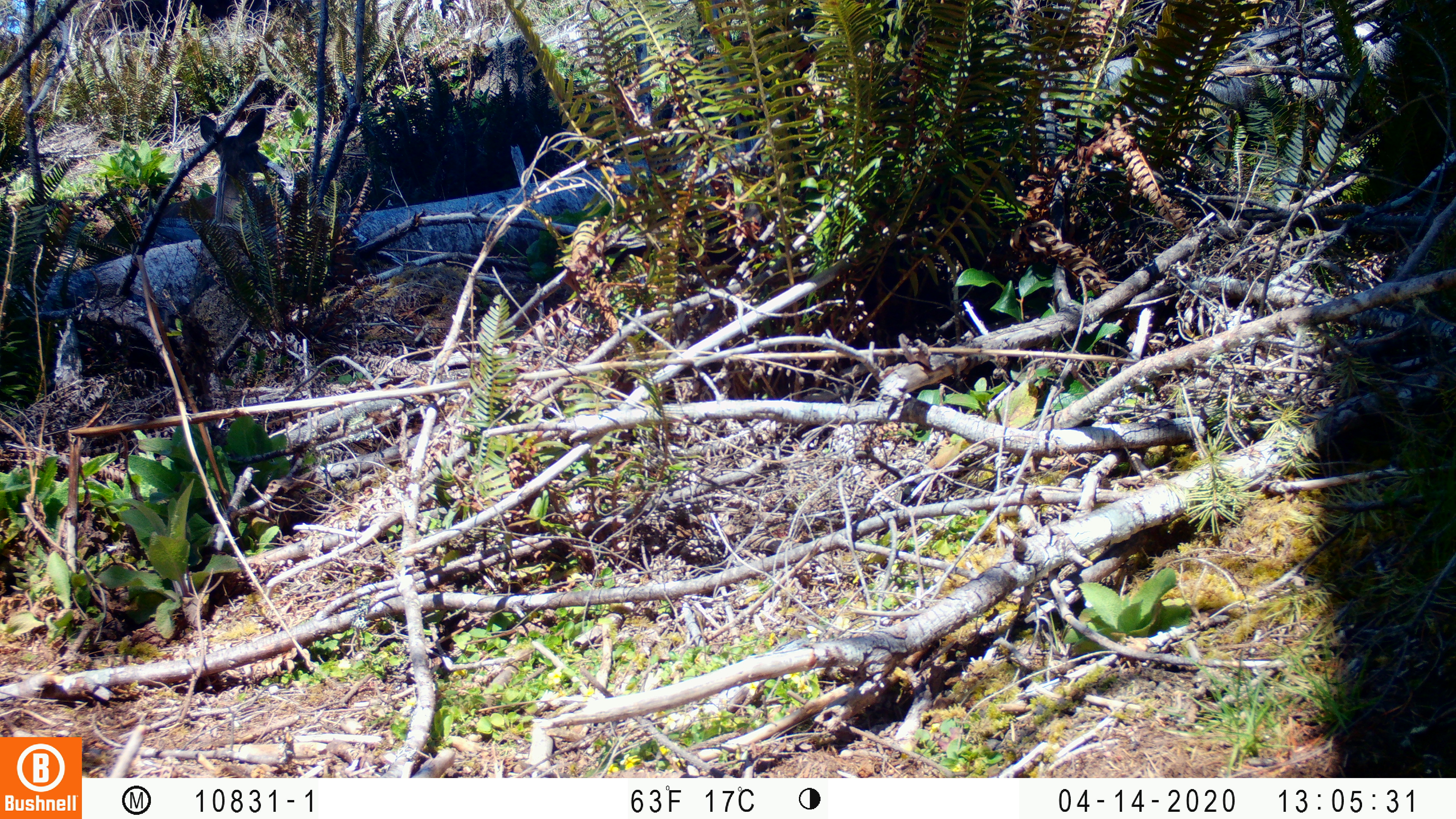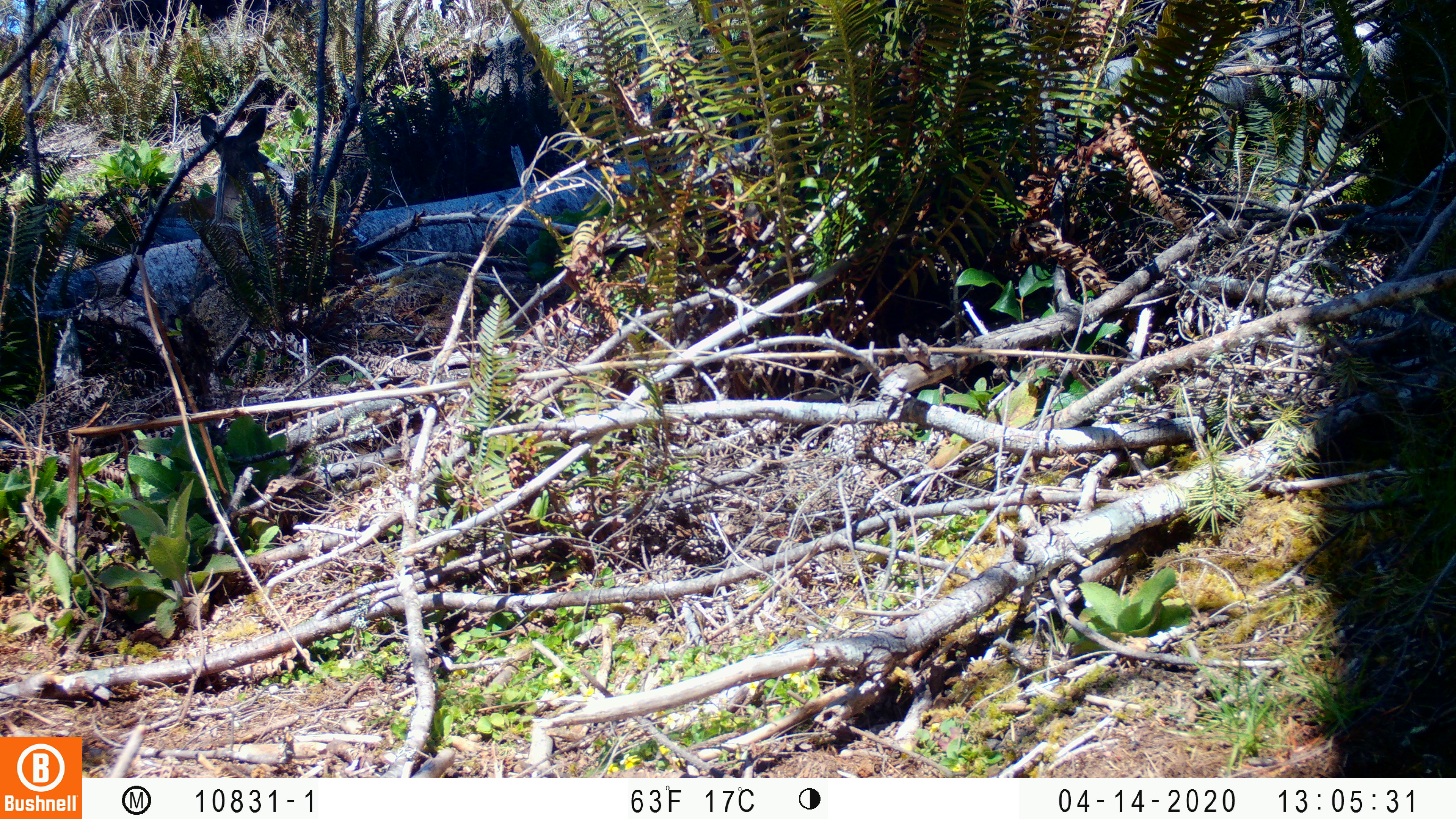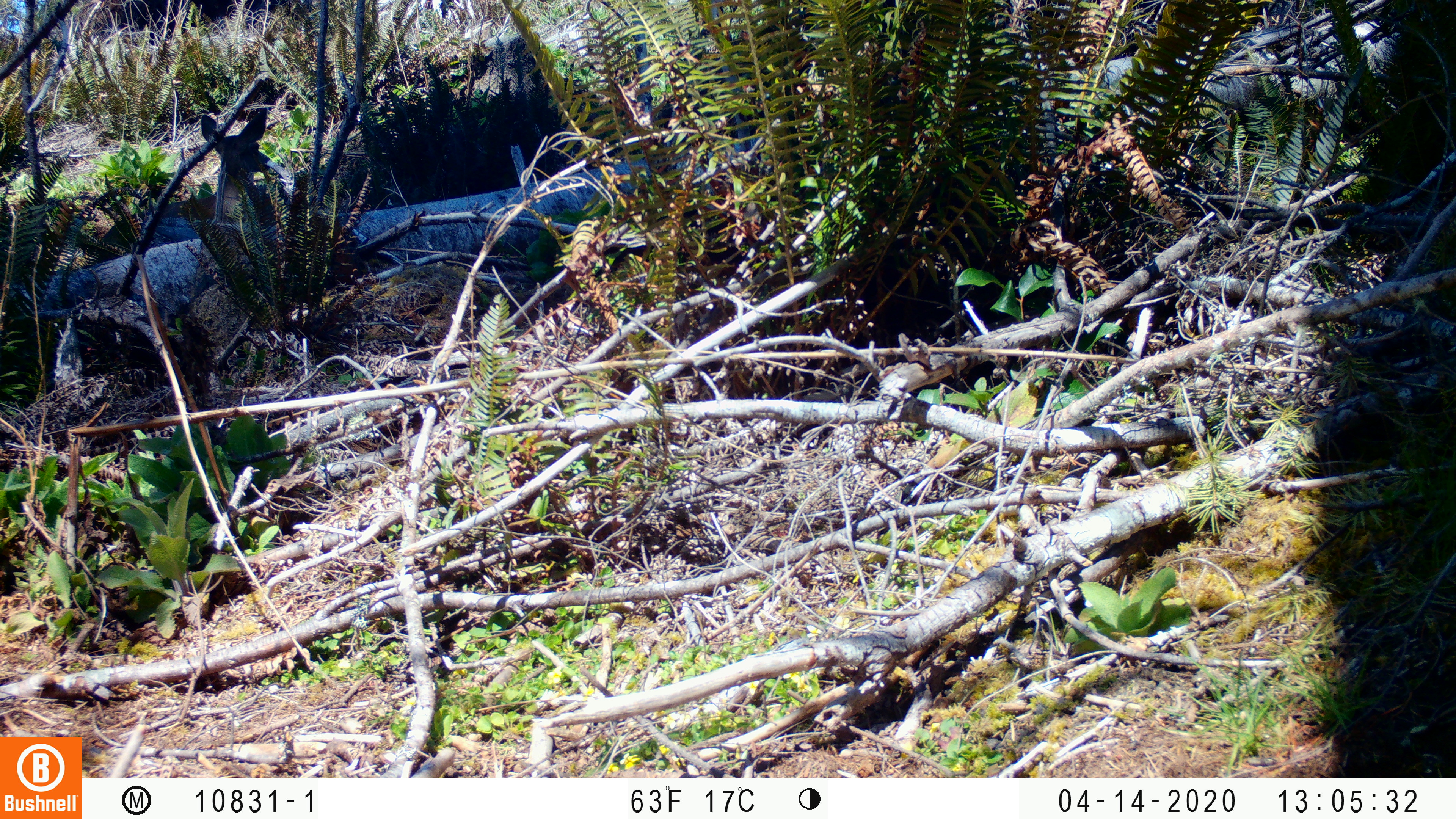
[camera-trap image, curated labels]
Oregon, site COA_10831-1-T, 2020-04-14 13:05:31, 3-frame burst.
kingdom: Animalia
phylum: Chordata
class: Mammalia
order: Artiodactyla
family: Cervidae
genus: Odocoileus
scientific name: Odocoileus hemionus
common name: black-tailed deer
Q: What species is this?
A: Black-tailed deer (Odocoileus hemionus).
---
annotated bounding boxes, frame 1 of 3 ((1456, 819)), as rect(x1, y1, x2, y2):
black-tailed deer: rect(194, 103, 283, 209)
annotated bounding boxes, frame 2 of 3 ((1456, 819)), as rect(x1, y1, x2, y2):
black-tailed deer: rect(192, 93, 283, 211)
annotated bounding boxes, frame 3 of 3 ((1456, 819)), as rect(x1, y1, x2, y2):
black-tailed deer: rect(196, 99, 289, 209)